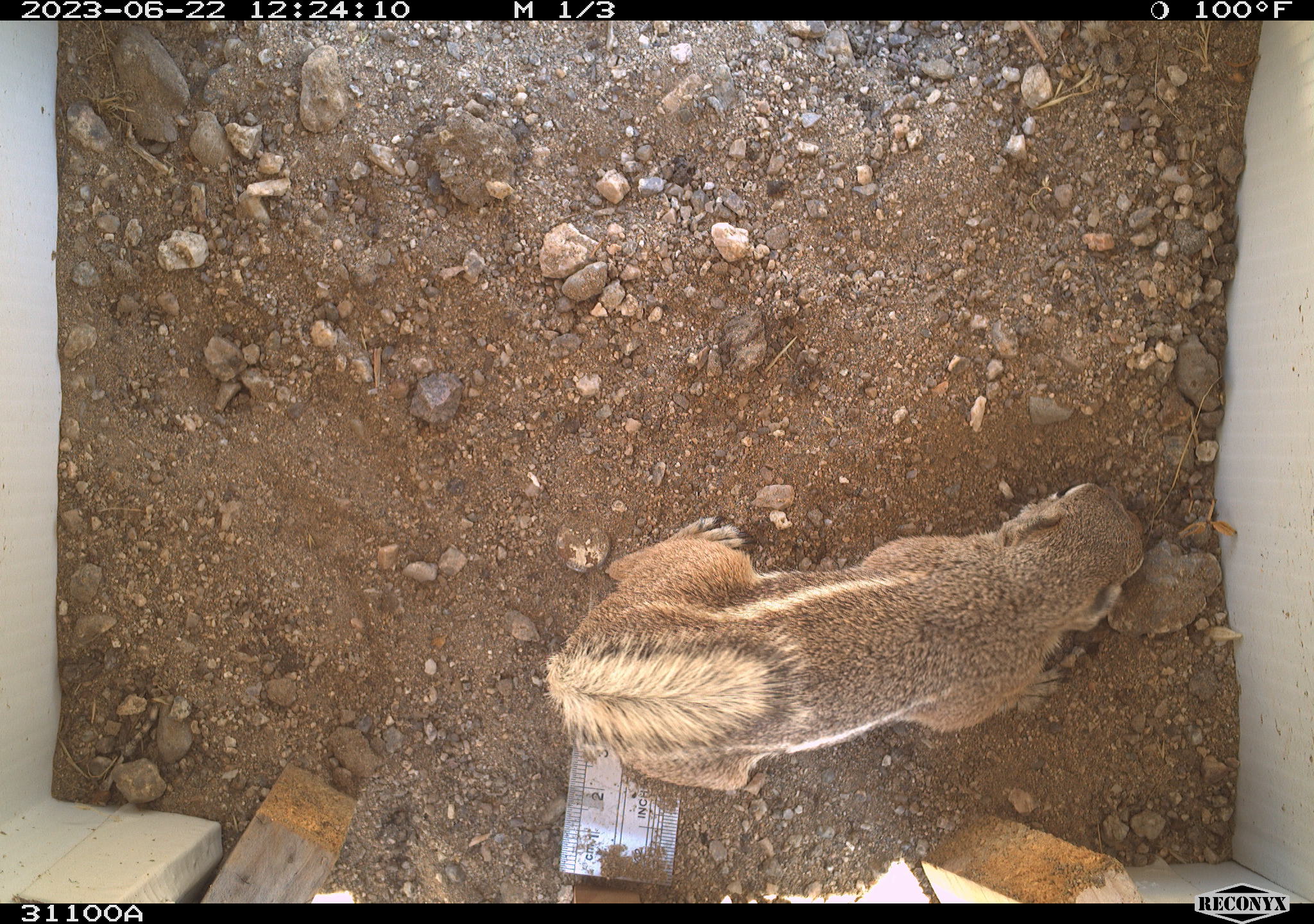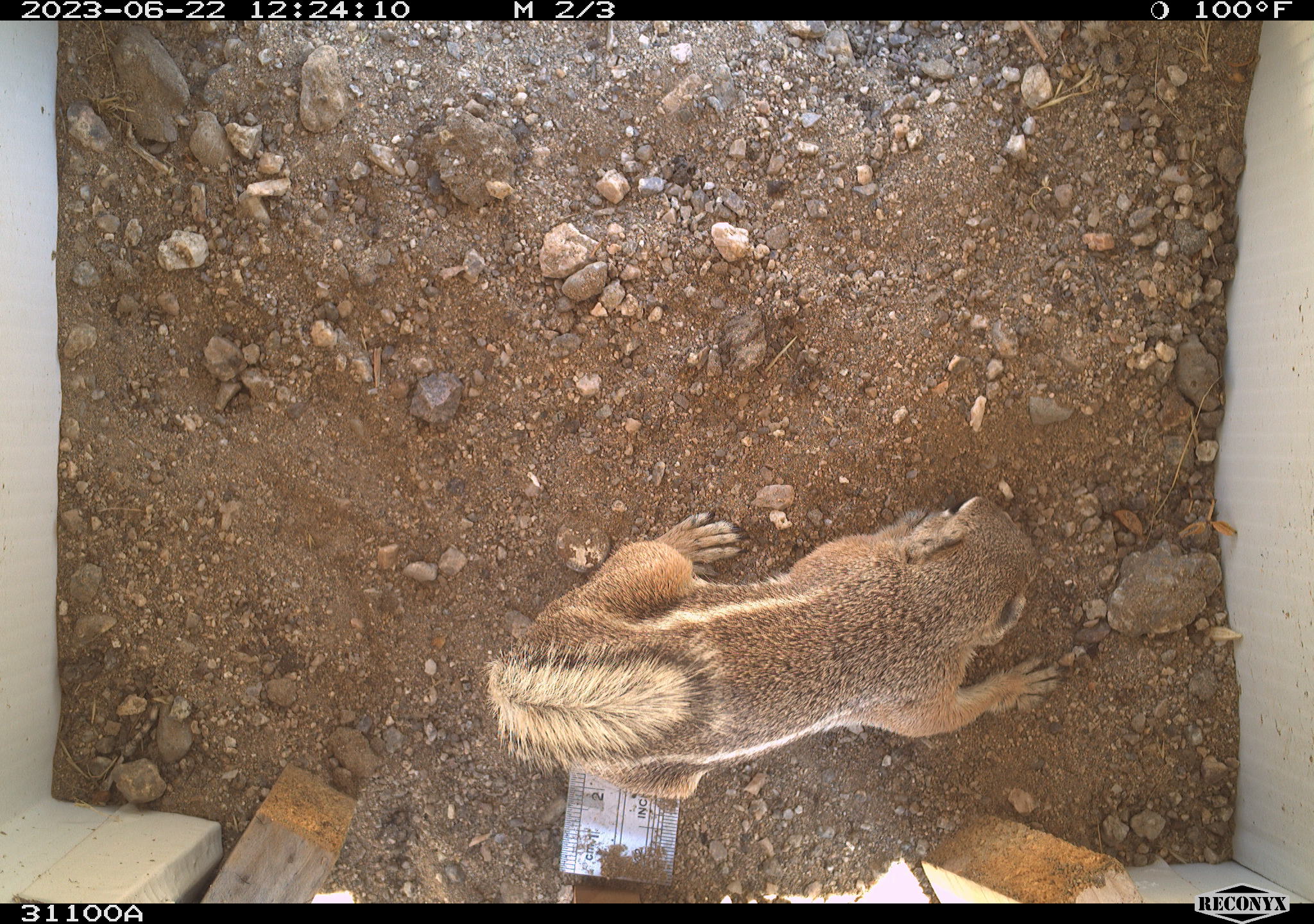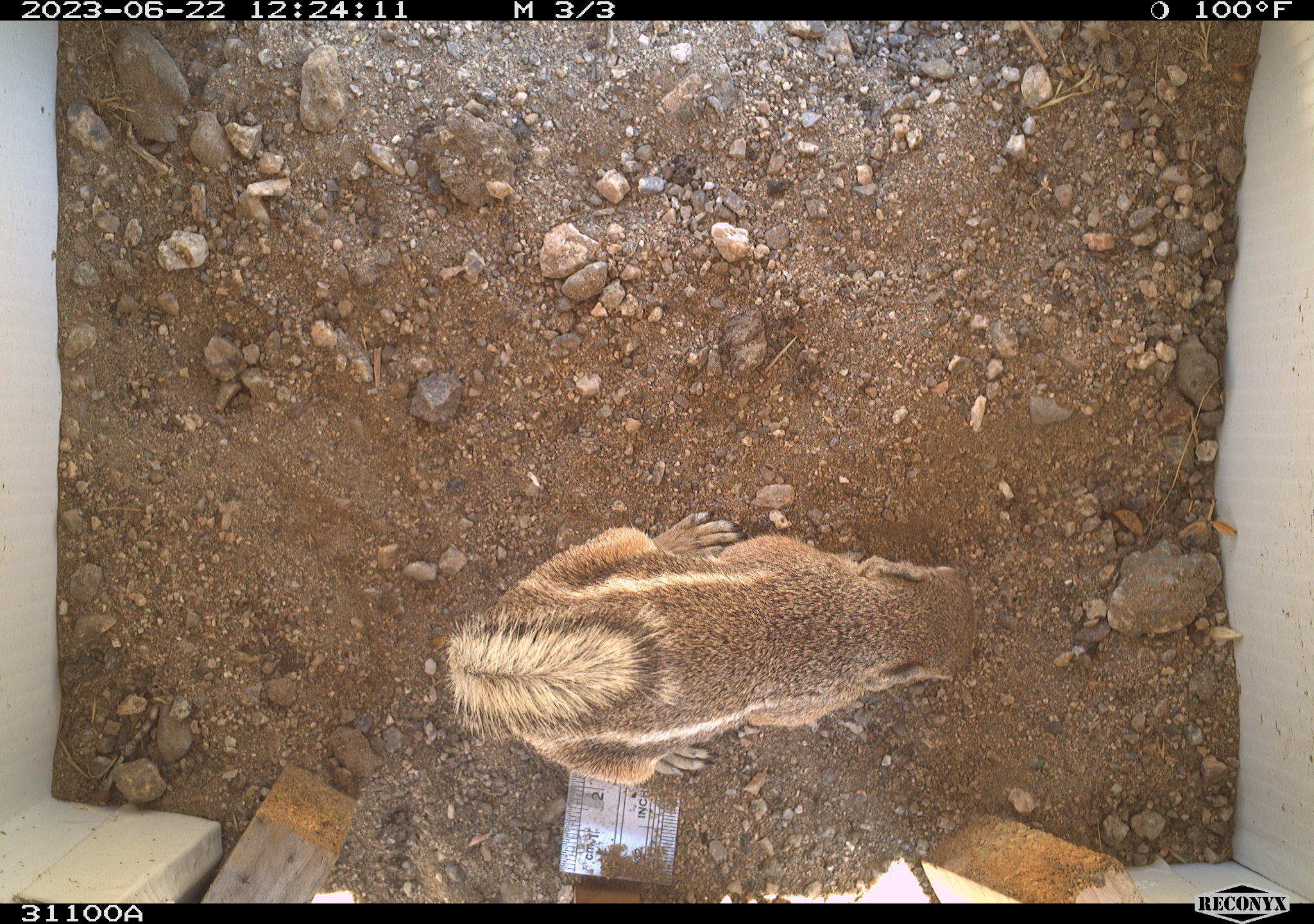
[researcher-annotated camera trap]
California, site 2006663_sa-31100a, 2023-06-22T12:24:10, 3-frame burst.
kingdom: Animalia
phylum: Chordata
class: Mammalia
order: Rodentia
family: Sciuridae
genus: Ammospermophilus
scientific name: Ammospermophilus leucurus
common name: white-tailed antelope squirrel